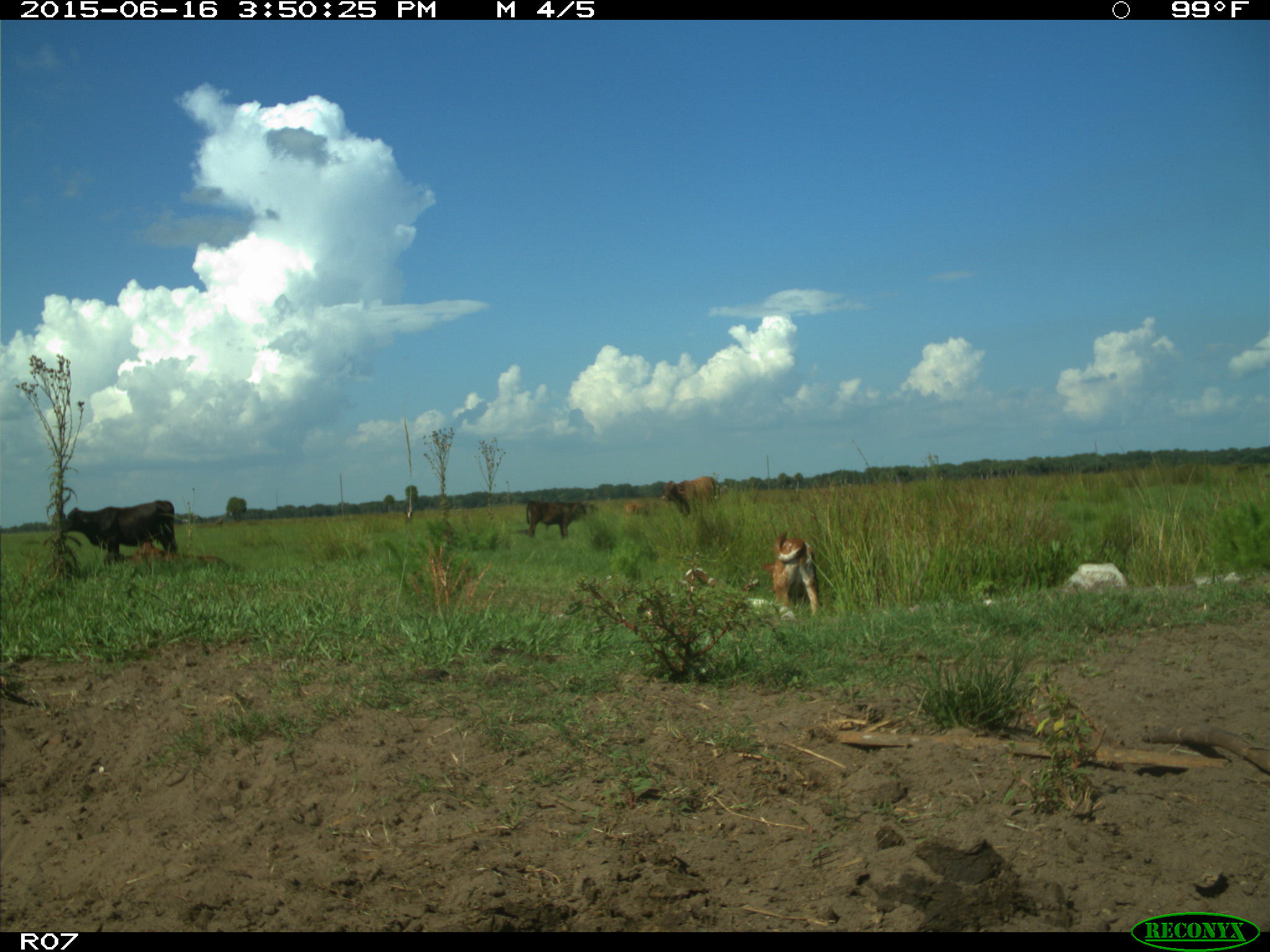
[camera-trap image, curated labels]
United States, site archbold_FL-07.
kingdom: Animalia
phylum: Chordata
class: Mammalia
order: Artiodactyla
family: Bovidae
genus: Bos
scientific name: Bos taurus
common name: domestic cow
Bos taurus (domestic cow).